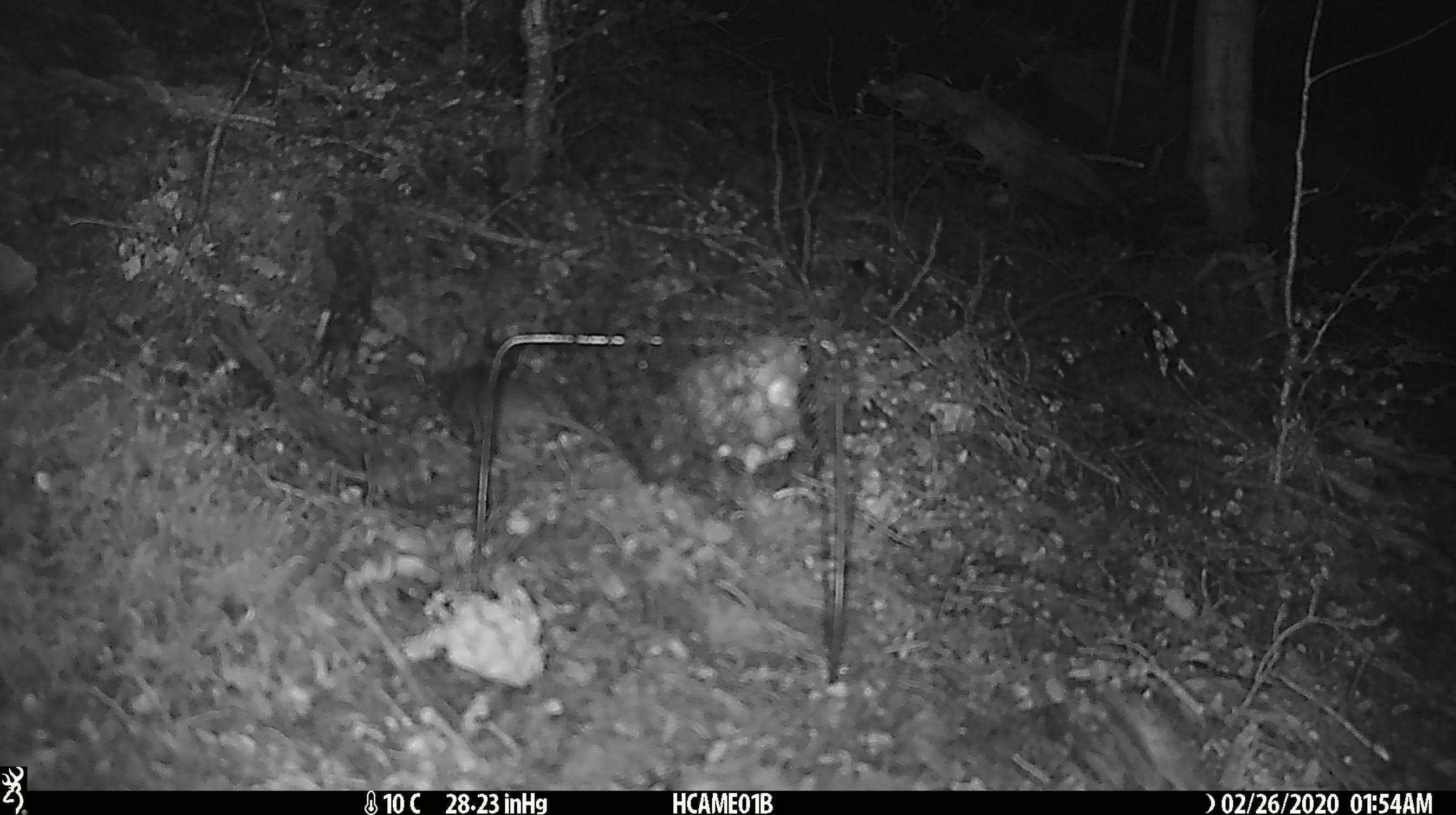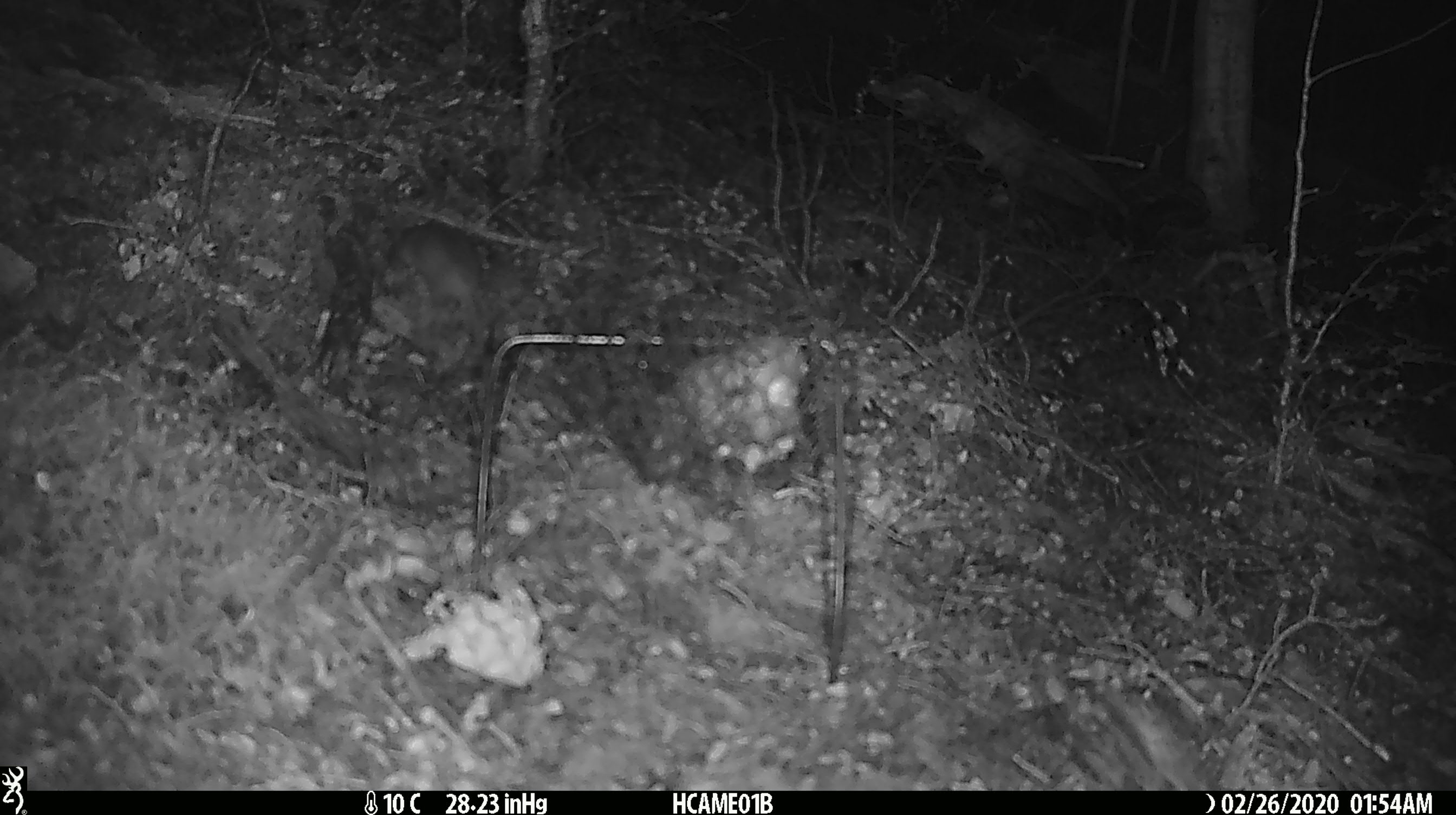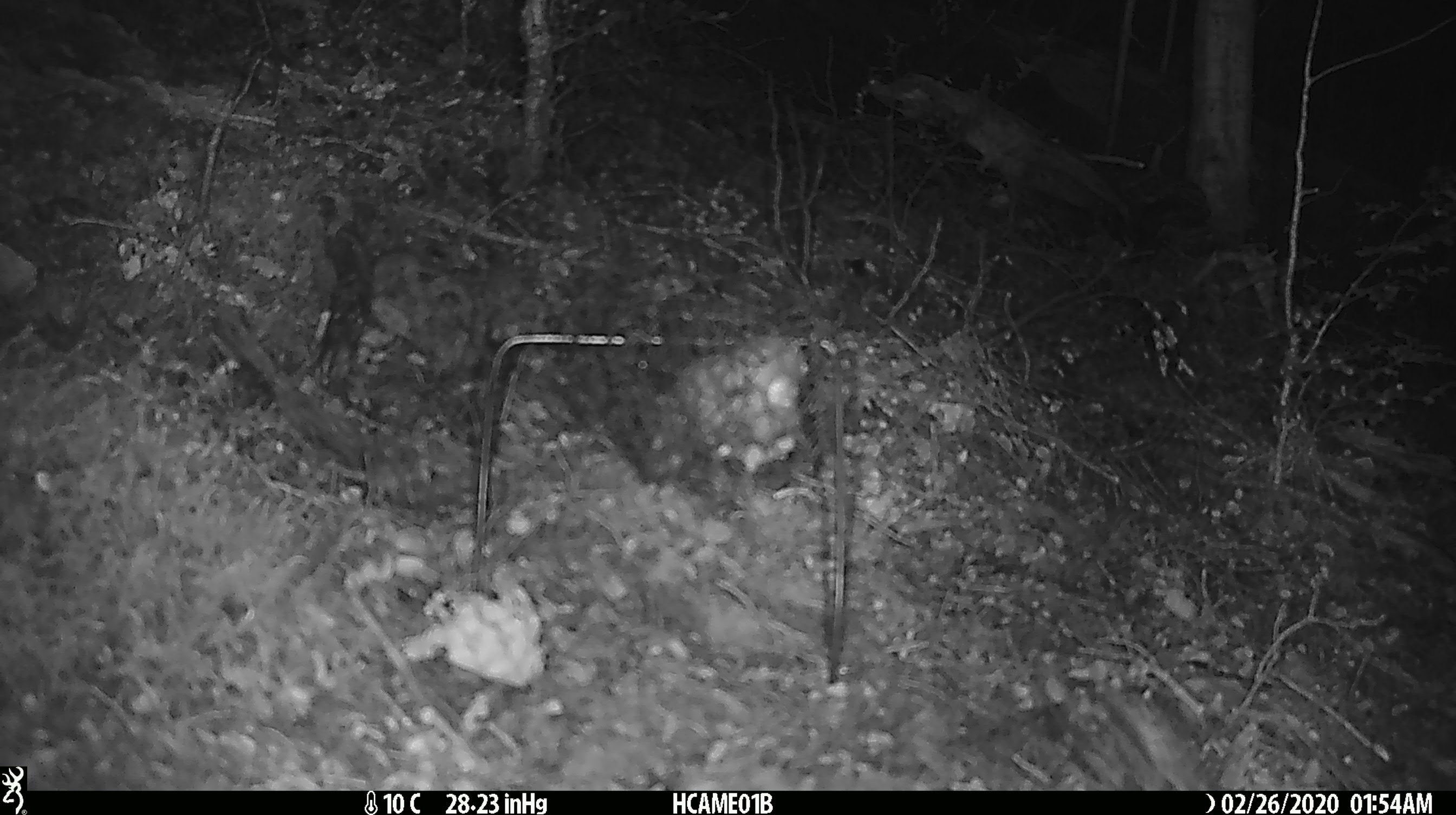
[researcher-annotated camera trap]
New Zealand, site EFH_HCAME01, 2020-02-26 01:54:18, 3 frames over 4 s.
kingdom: Animalia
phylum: Chordata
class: Mammalia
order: Rodentia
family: Muridae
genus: Mus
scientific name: Mus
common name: mouse